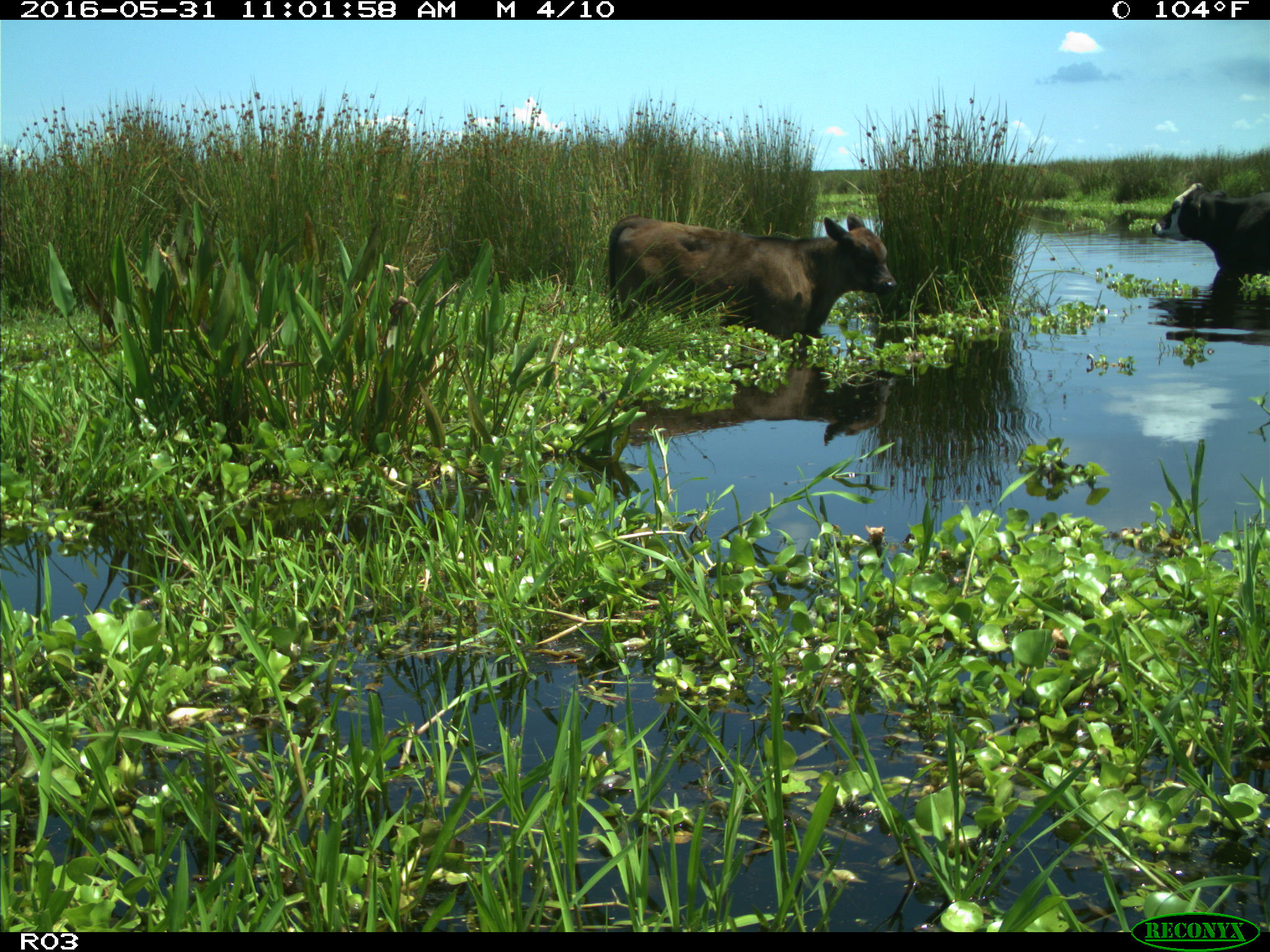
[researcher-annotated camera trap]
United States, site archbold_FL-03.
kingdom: Animalia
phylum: Chordata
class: Mammalia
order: Artiodactyla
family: Bovidae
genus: Bos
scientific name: Bos taurus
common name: domestic cow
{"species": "Bos taurus (domestic cow)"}